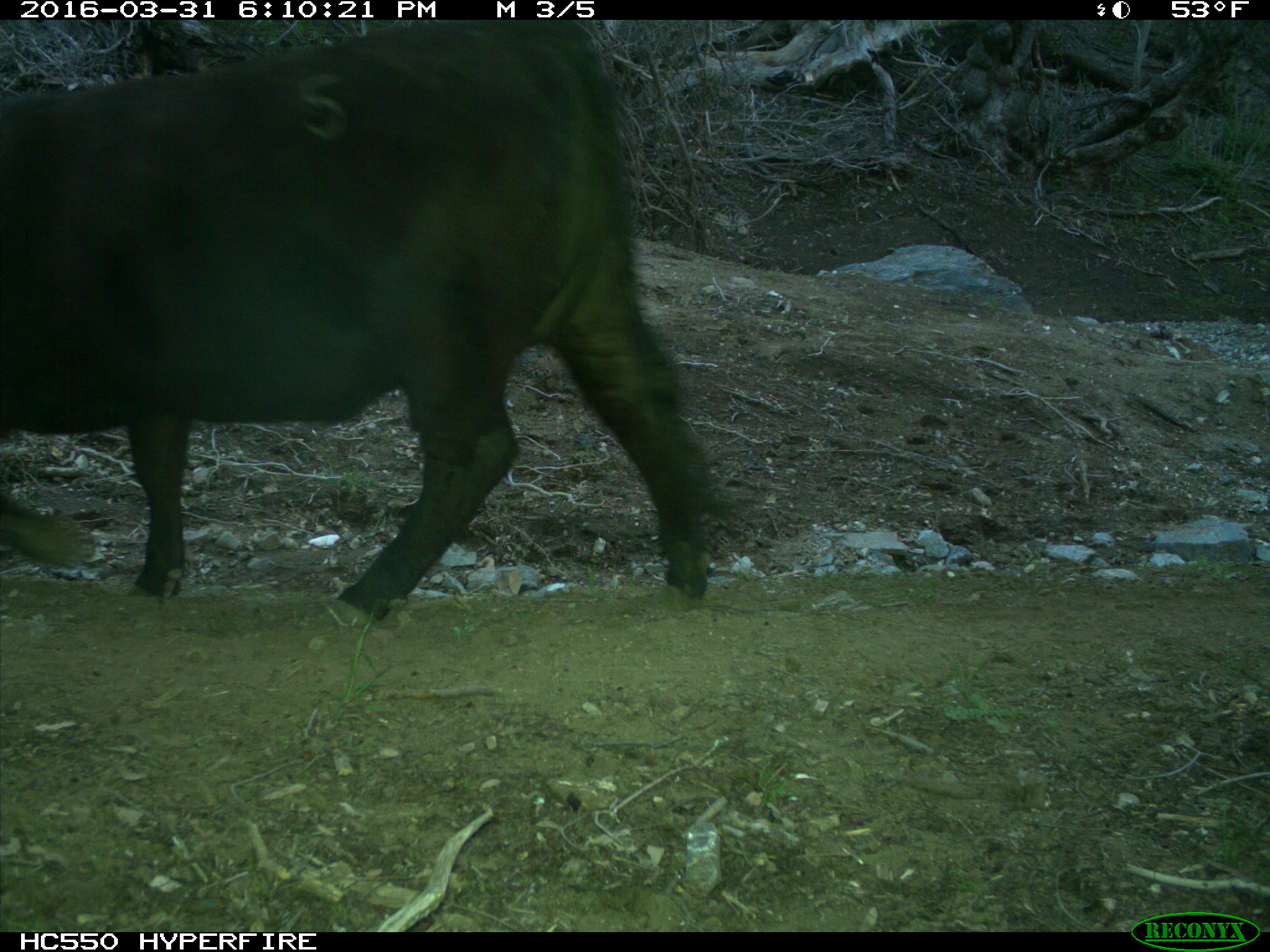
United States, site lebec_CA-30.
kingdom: Animalia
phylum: Chordata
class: Mammalia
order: Artiodactyla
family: Bovidae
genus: Bos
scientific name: Bos taurus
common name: domestic cow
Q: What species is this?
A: Bos taurus (domestic cow).